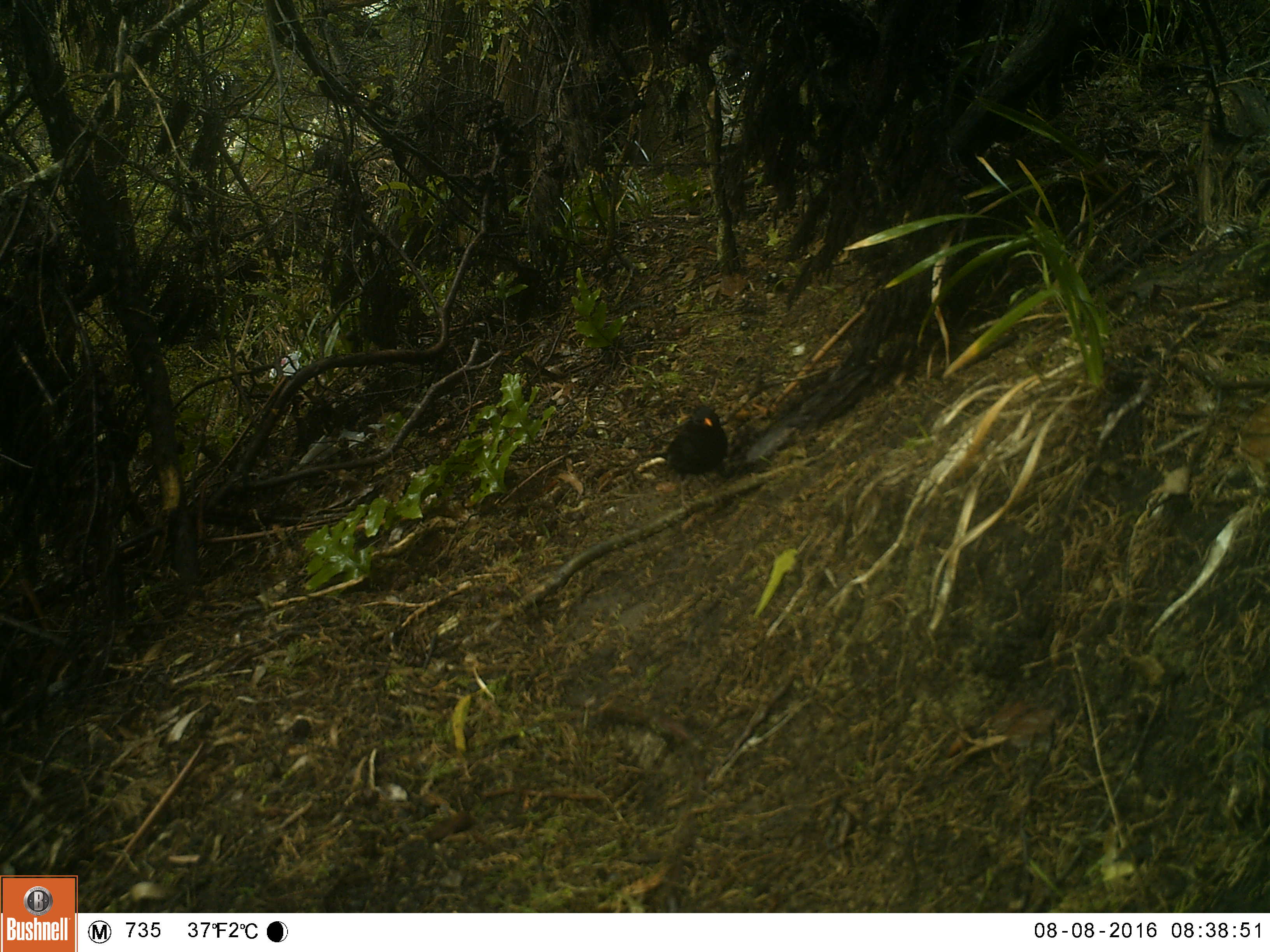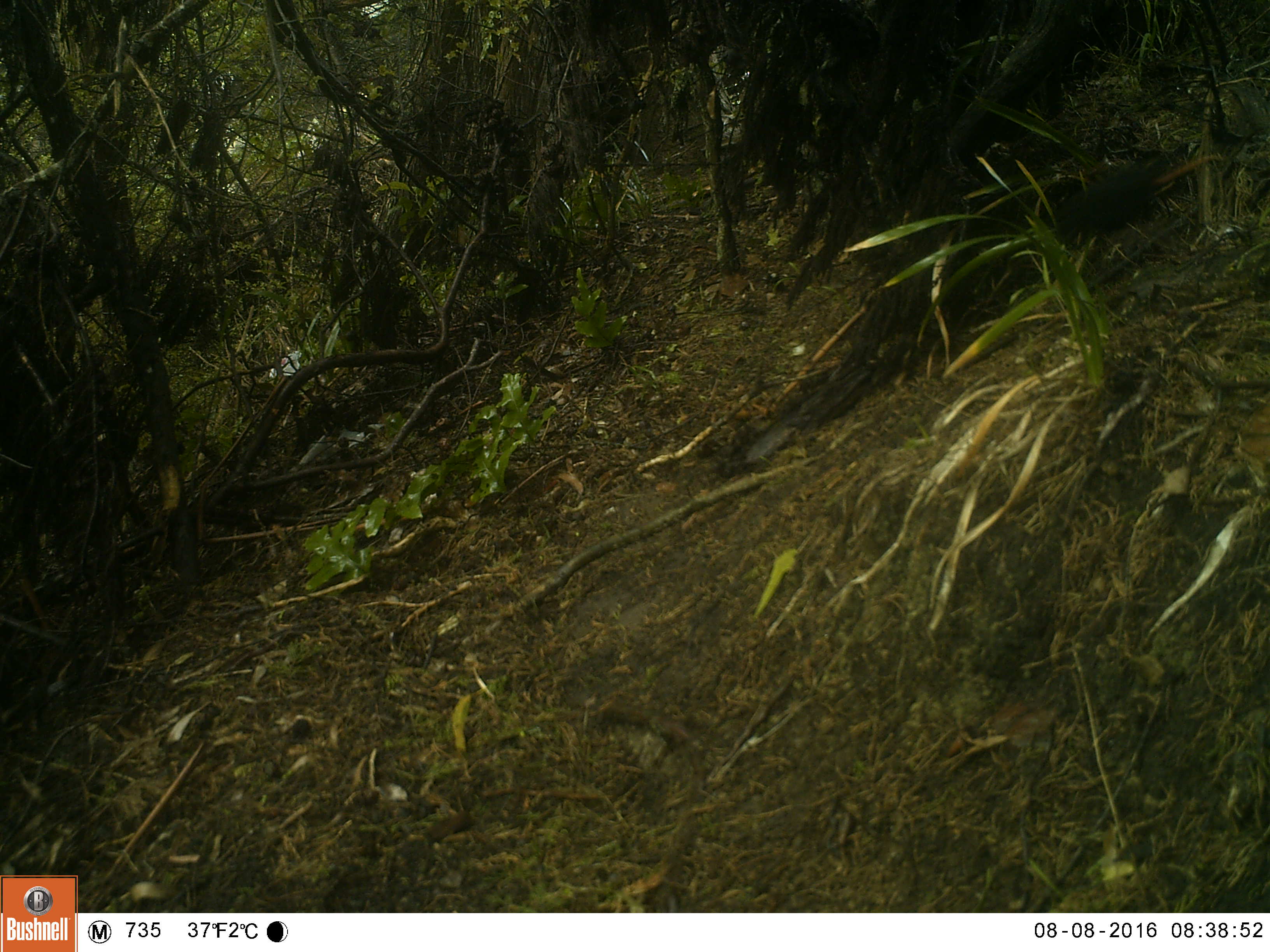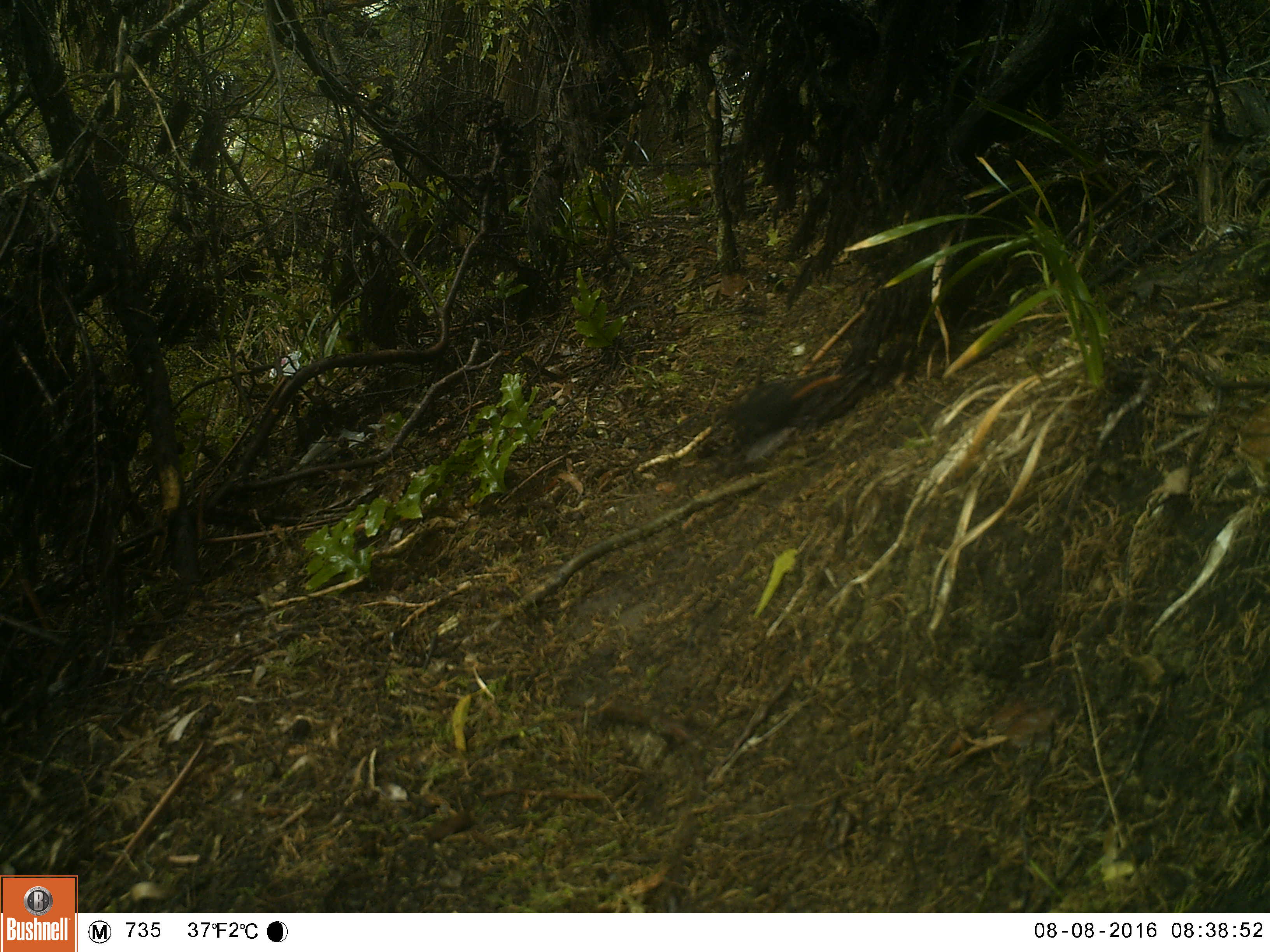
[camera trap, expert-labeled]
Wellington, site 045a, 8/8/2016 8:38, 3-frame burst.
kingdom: Animalia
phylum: Chordata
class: Aves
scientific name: Aves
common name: bird